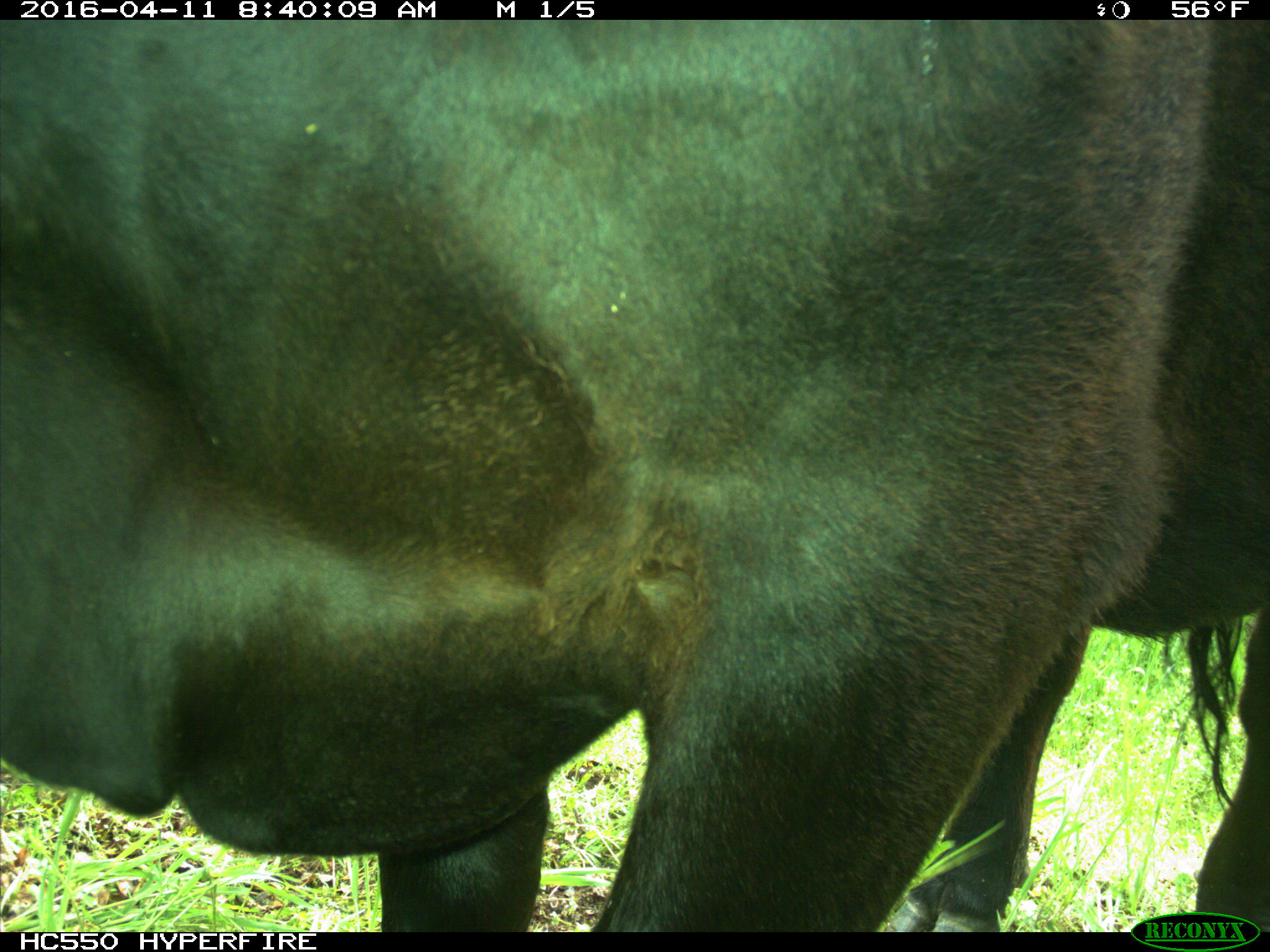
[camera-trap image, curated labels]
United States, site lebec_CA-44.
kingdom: Animalia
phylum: Chordata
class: Mammalia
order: Artiodactyla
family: Bovidae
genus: Bos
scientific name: Bos taurus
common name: domestic cow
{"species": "Bos taurus (domestic cow)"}